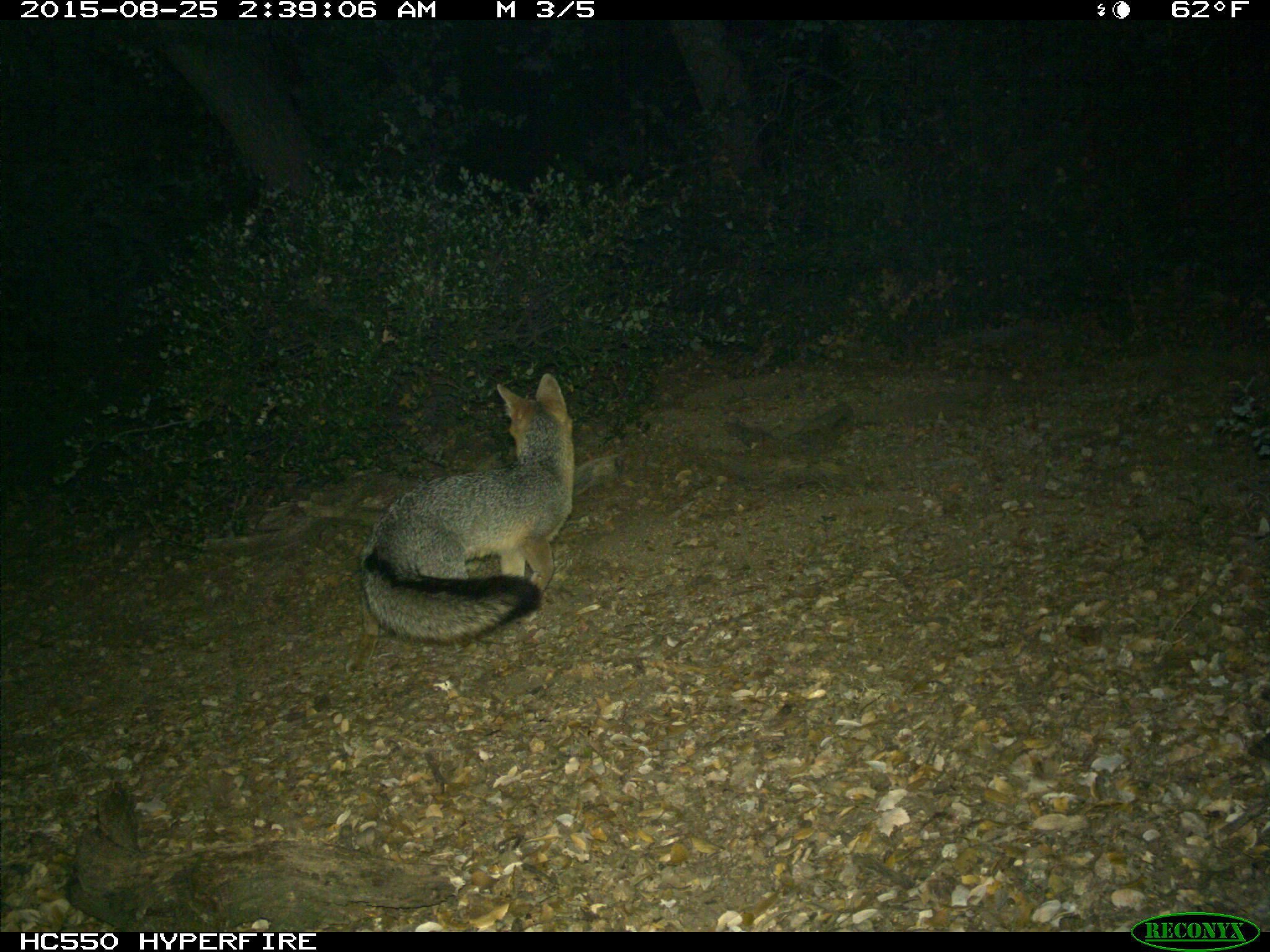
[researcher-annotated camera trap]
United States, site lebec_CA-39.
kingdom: Animalia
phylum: Chordata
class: Mammalia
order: Carnivora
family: Canidae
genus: Urocyon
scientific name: Urocyon cinereoargenteus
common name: gray fox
Urocyon cinereoargenteus (gray fox).